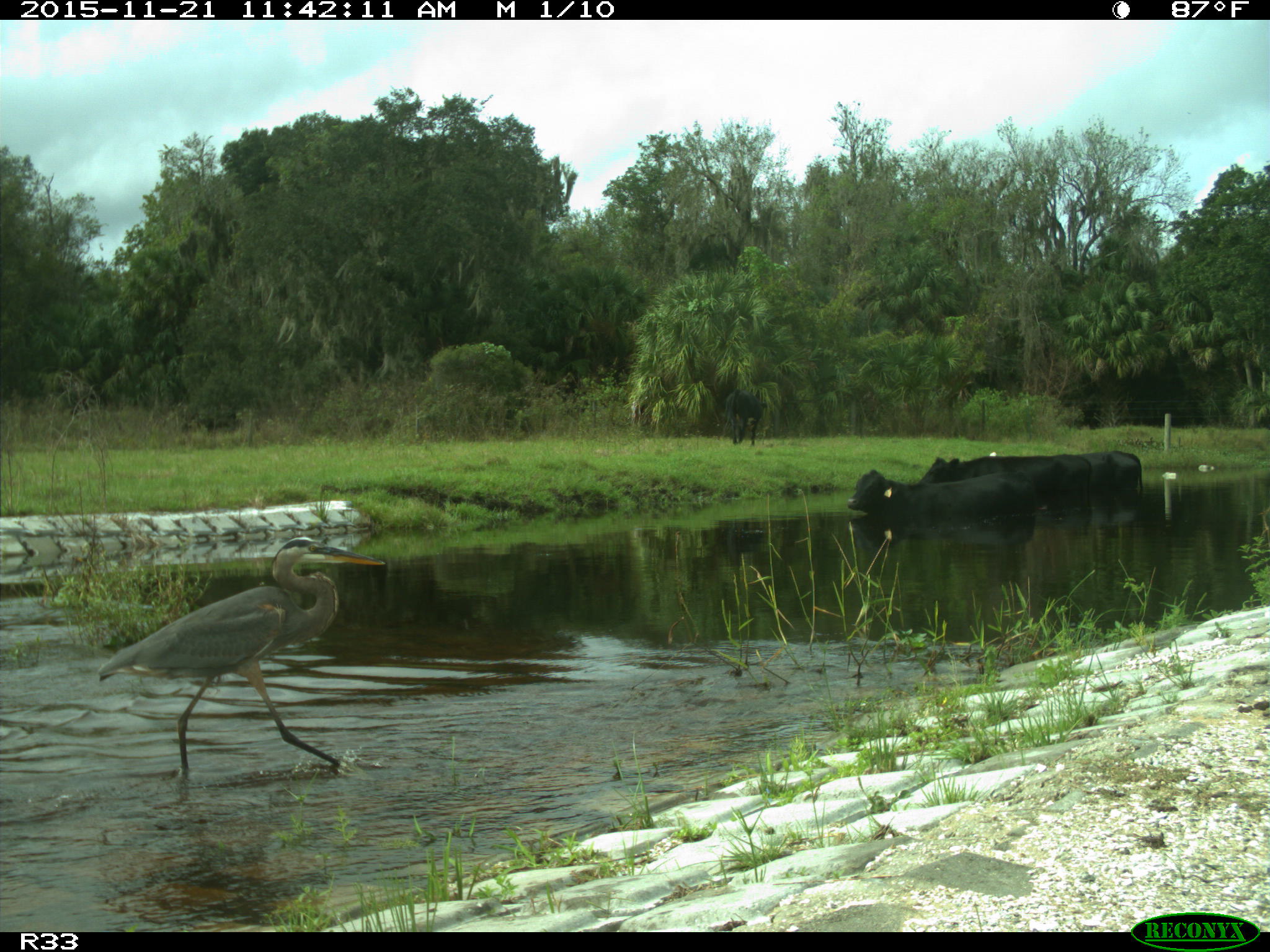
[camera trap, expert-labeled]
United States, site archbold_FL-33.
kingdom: Animalia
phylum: Chordata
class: Mammalia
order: Artiodactyla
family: Bovidae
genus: Bos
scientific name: Bos taurus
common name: domestic cow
Bos taurus (domestic cow).